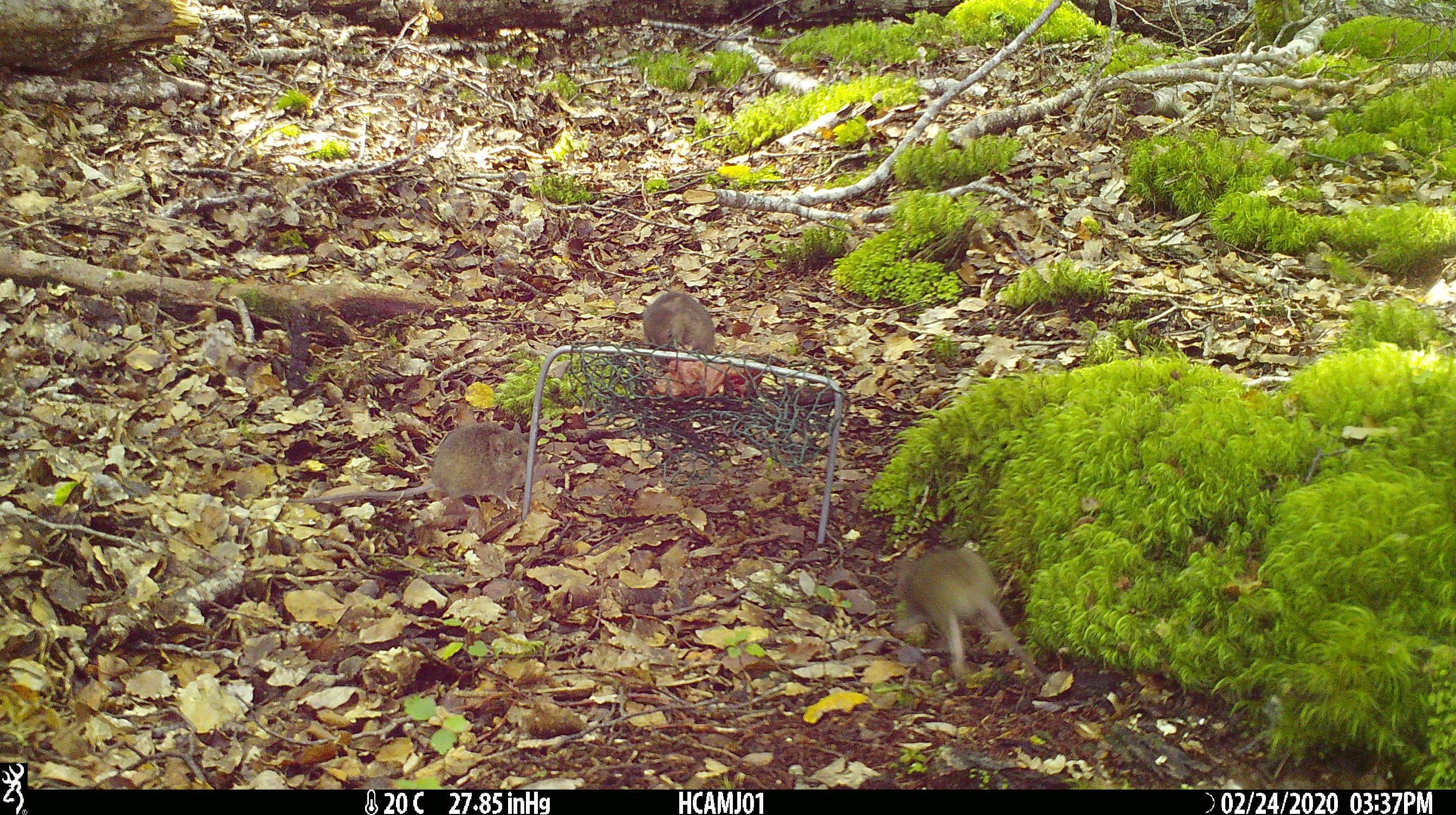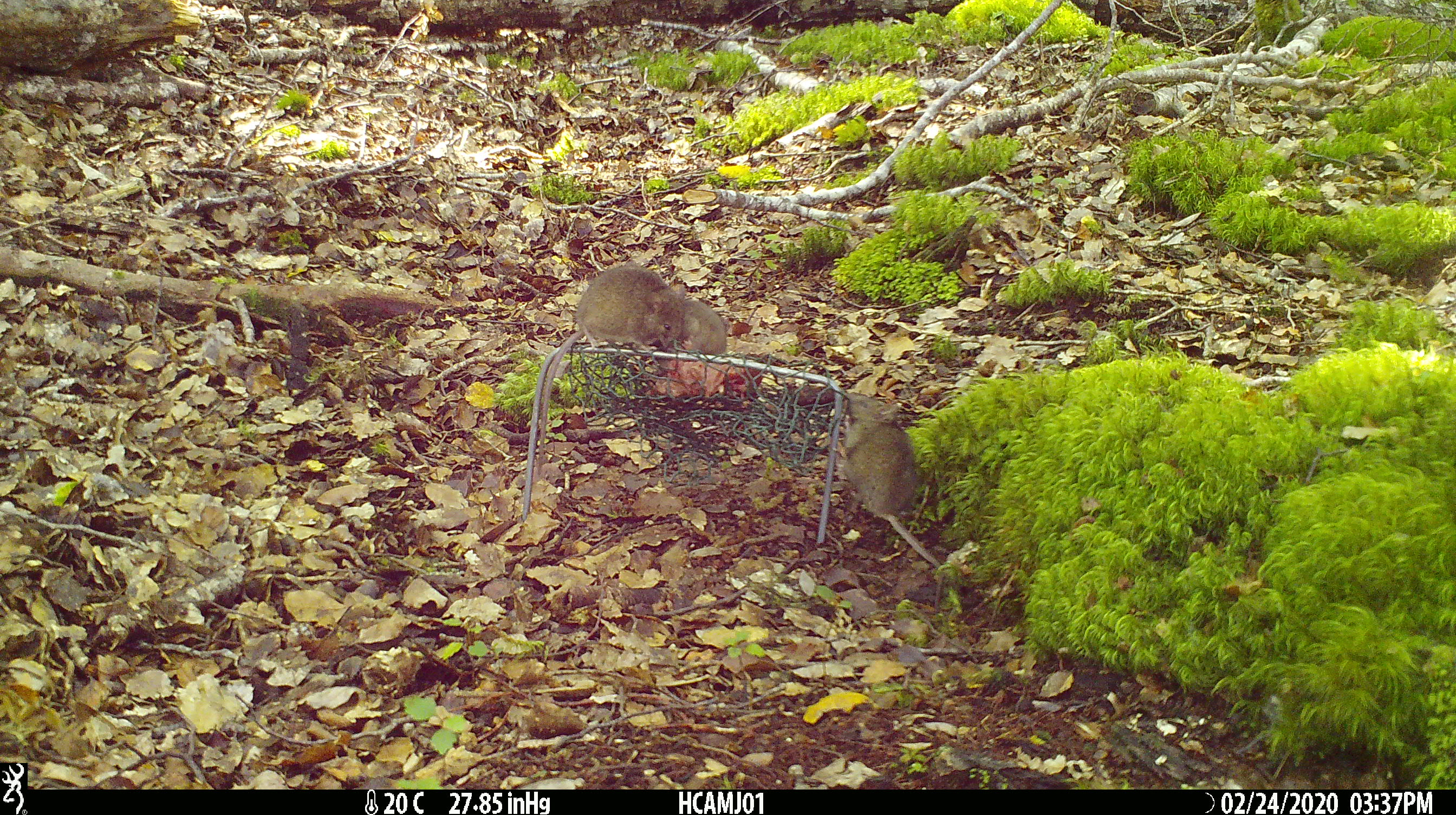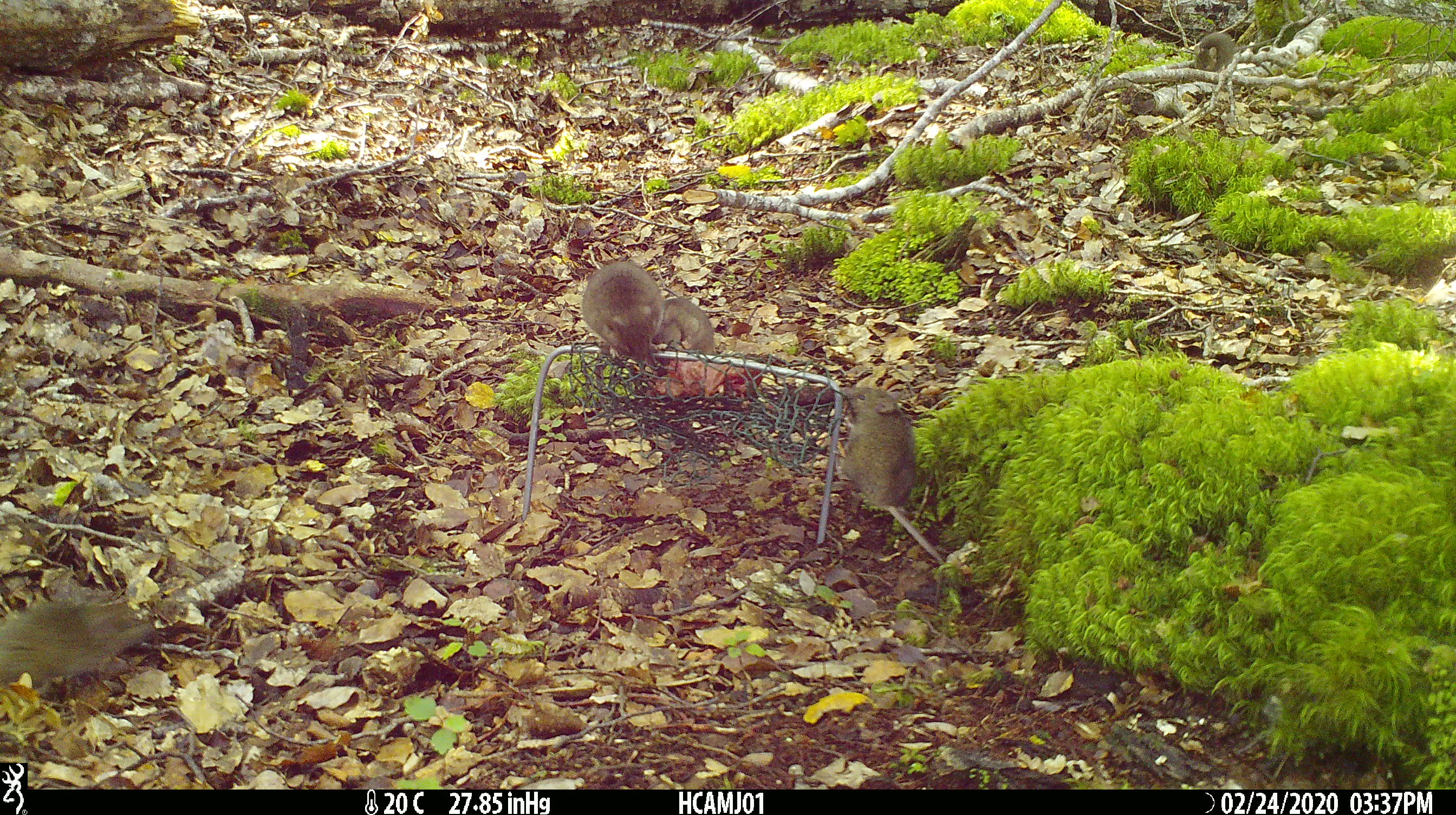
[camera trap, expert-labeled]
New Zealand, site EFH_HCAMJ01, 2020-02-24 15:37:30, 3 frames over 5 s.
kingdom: Animalia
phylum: Chordata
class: Mammalia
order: Rodentia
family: Muridae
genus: Mus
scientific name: Mus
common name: mouse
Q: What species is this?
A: Mouse (Mus).